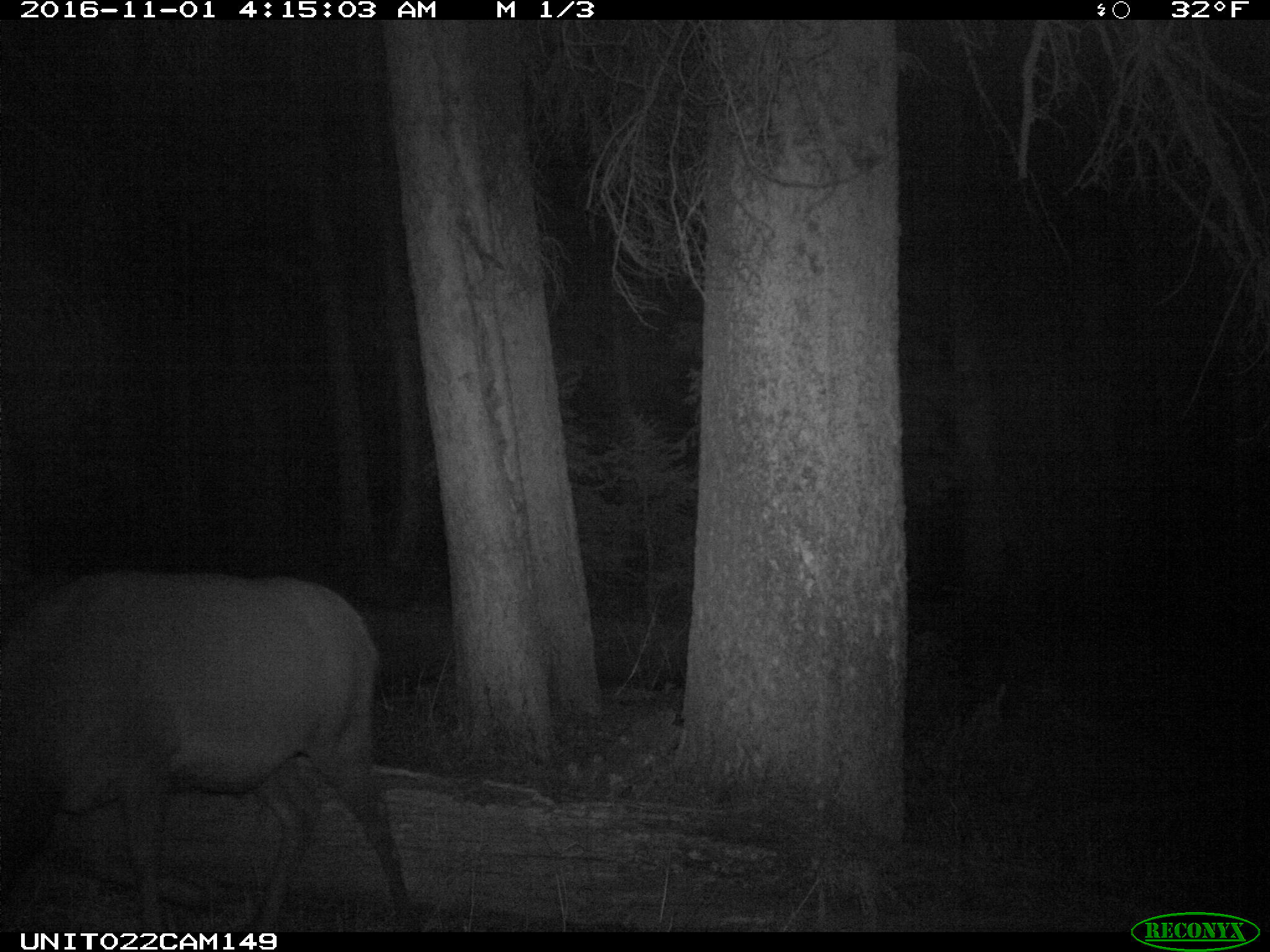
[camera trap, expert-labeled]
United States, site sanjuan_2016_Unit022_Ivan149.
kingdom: Animalia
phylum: Chordata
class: Mammalia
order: Artiodactyla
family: Cervidae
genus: Cervus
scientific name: Cervus elaphus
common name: red deer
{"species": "Cervus elaphus (red deer)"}